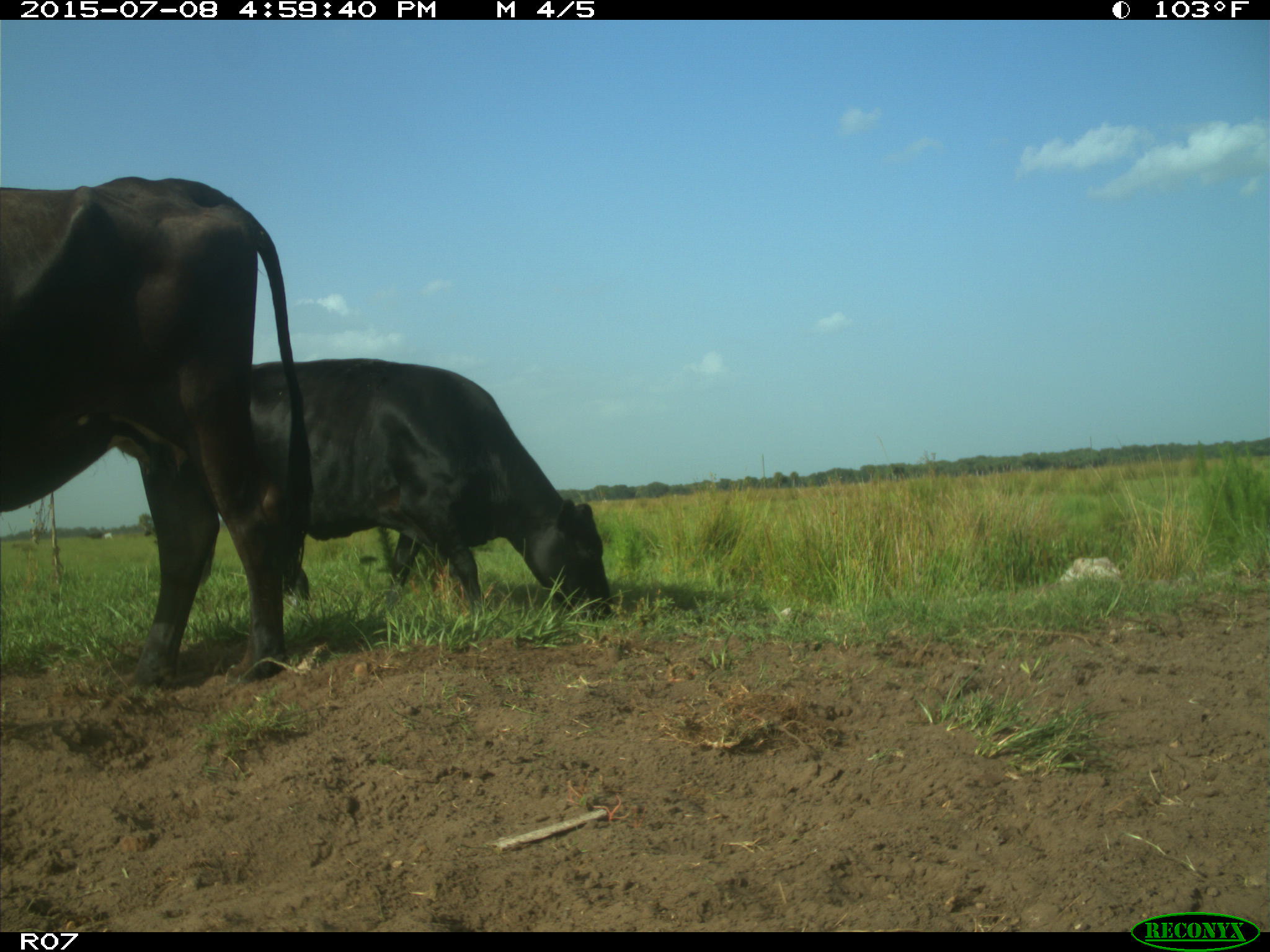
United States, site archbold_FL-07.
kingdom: Animalia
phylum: Chordata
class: Mammalia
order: Artiodactyla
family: Bovidae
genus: Bos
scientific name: Bos taurus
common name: domestic cow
Bos taurus (domestic cow).